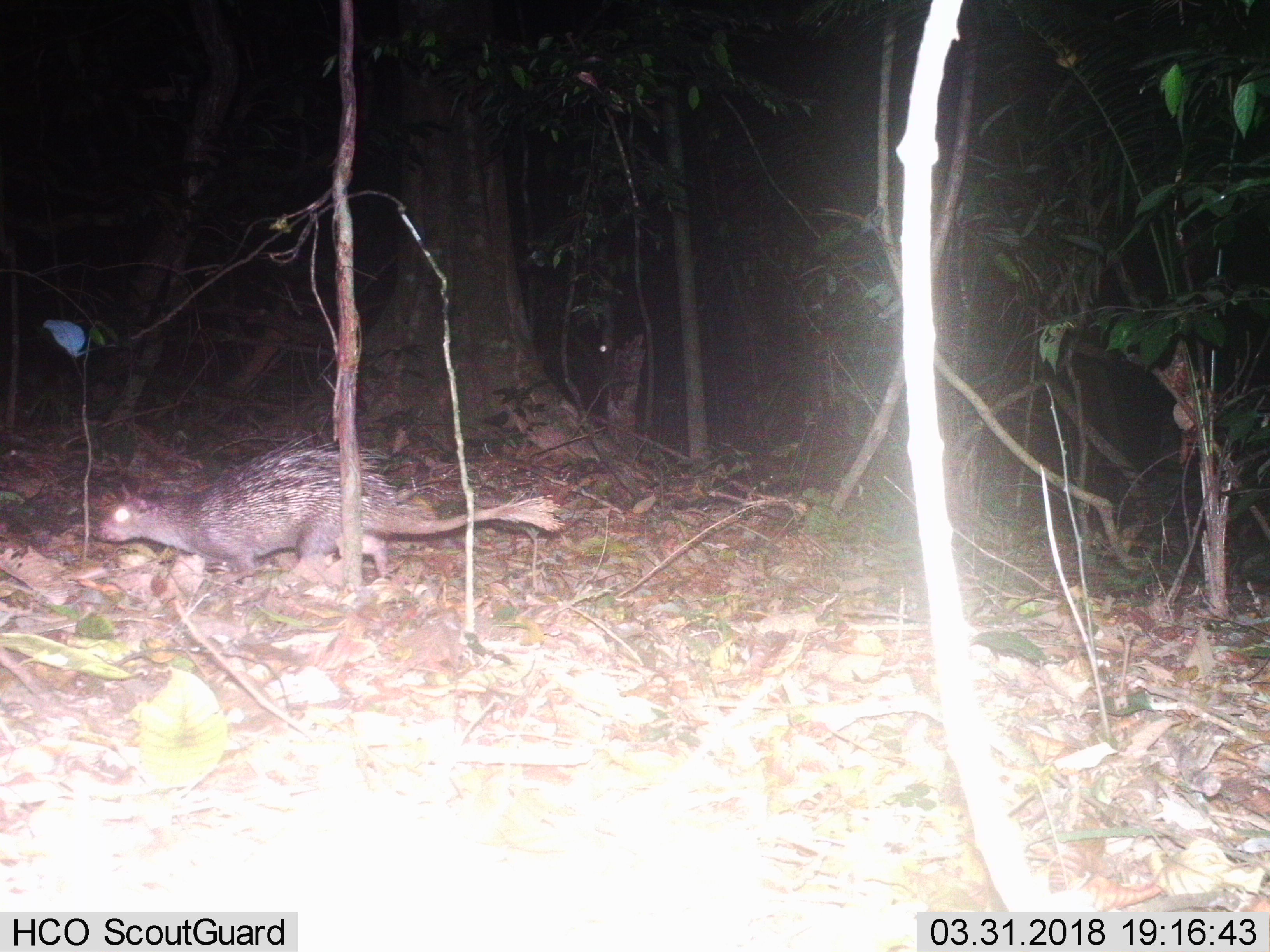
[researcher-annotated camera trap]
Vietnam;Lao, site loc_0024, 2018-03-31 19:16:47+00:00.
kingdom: Animalia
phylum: Chordata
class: Mammalia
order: Rodentia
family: Hystricidae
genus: Atherurus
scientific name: Atherurus macrourus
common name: asiatic brush-tailed porcupine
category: asiatic brush tailed porcupine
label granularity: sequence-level